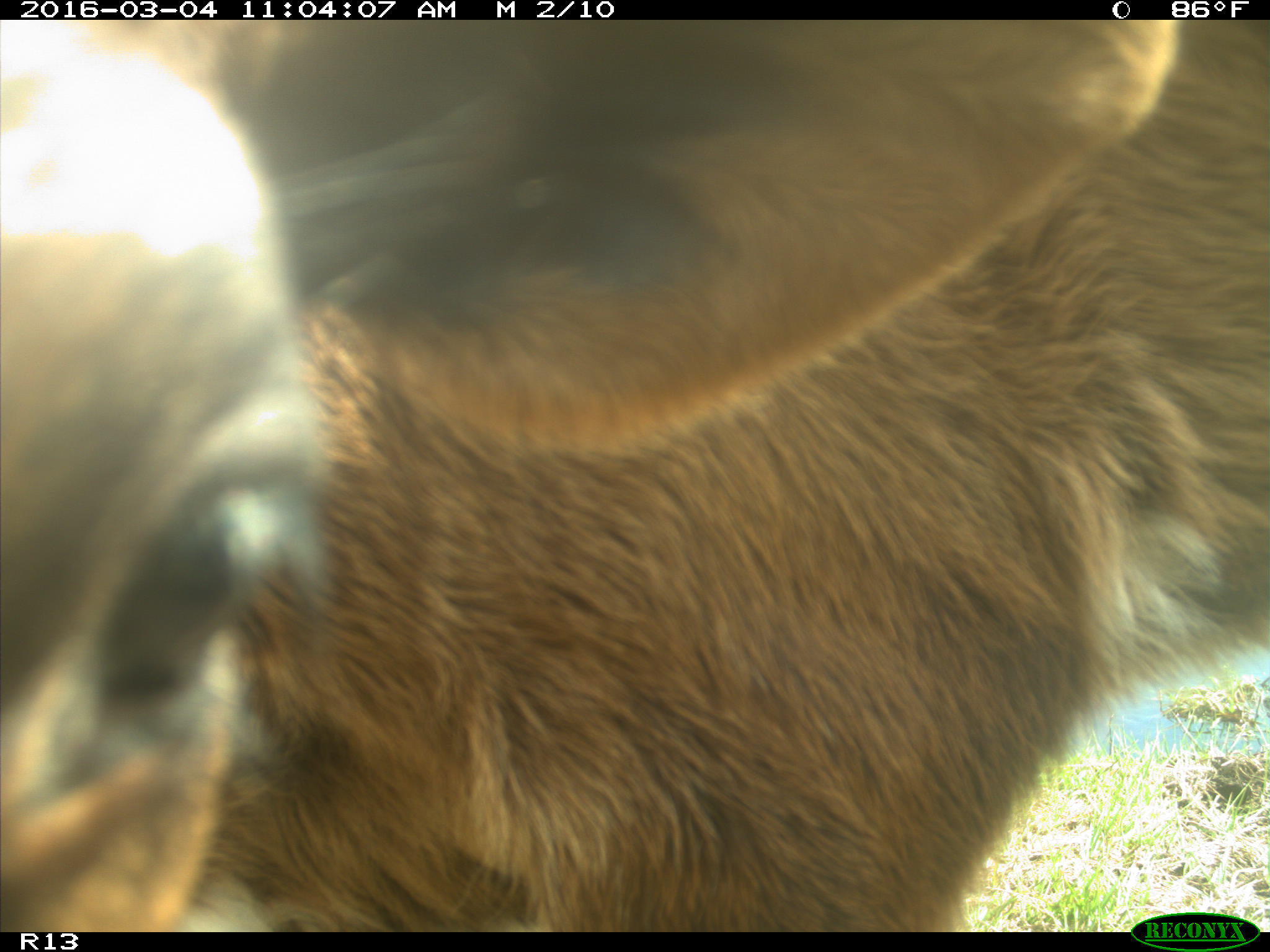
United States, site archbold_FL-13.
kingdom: Animalia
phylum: Chordata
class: Mammalia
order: Artiodactyla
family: Bovidae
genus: Bos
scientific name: Bos taurus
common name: domestic cow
Bos taurus (domestic cow).